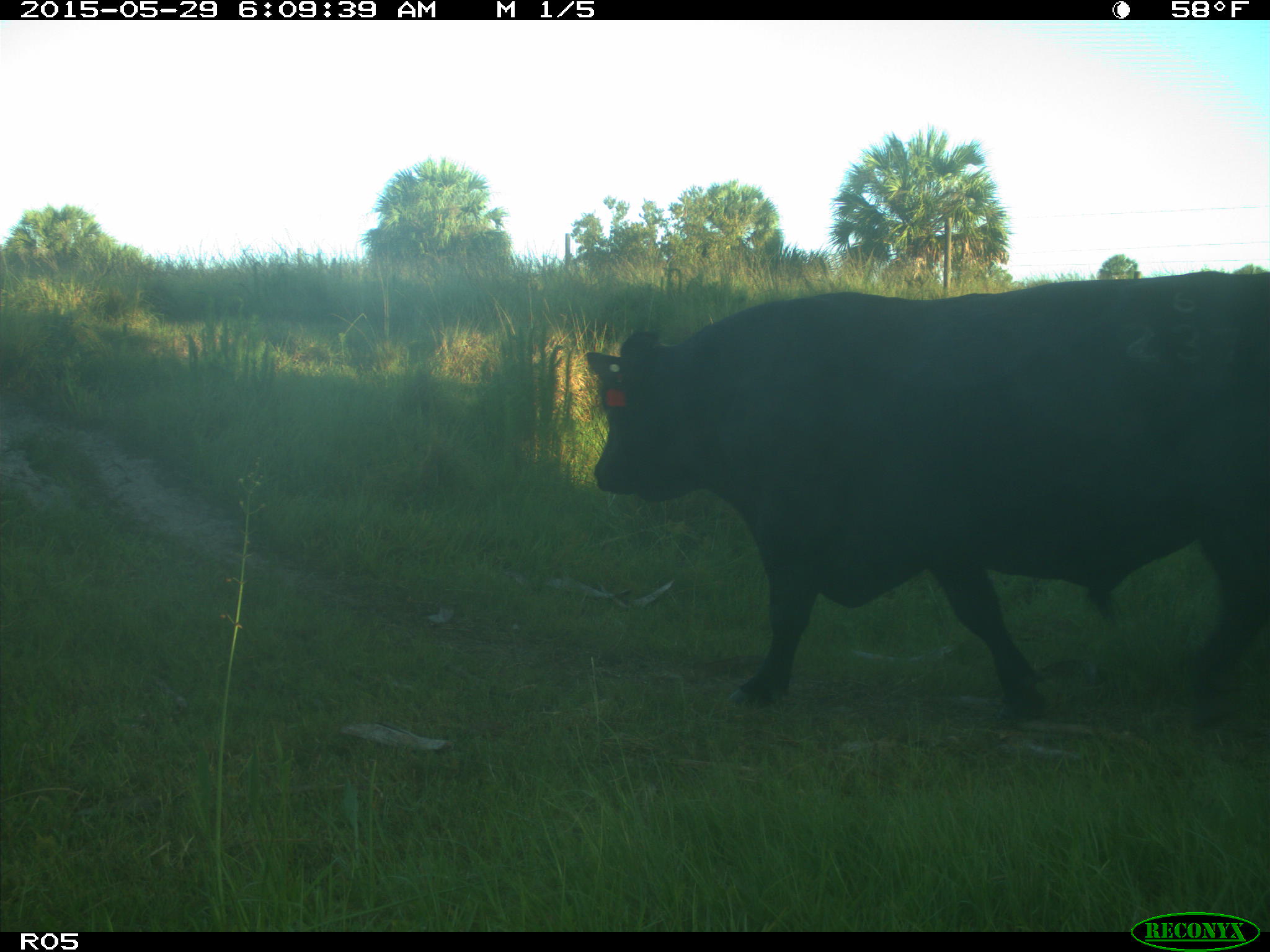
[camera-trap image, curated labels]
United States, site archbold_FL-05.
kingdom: Animalia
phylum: Chordata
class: Mammalia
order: Artiodactyla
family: Bovidae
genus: Bos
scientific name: Bos taurus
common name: domestic cow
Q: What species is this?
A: Bos taurus (domestic cow).